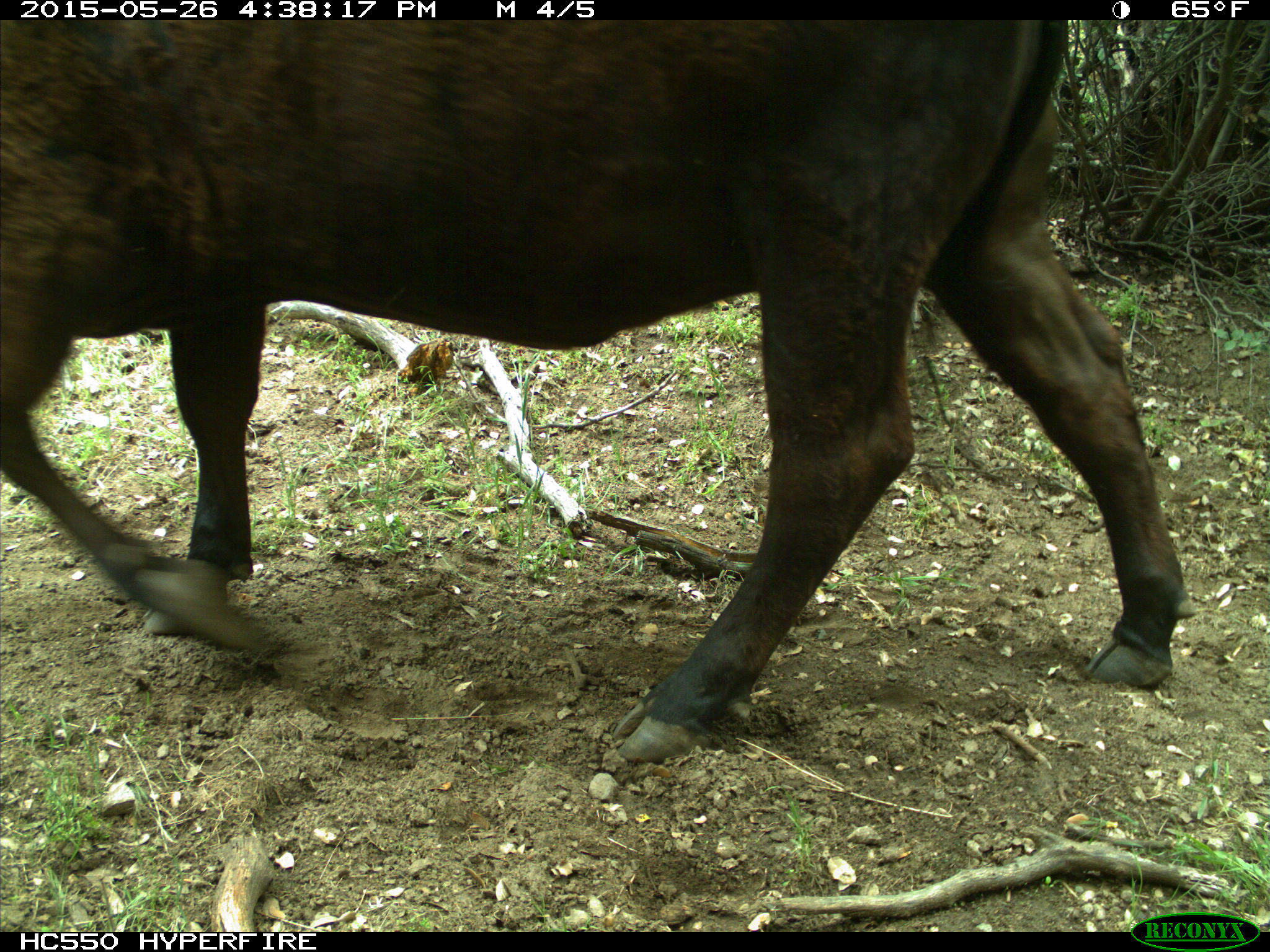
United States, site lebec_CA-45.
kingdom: Animalia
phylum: Chordata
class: Mammalia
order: Artiodactyla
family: Bovidae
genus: Bos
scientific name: Bos taurus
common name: domestic cow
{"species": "Bos taurus (domestic cow)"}